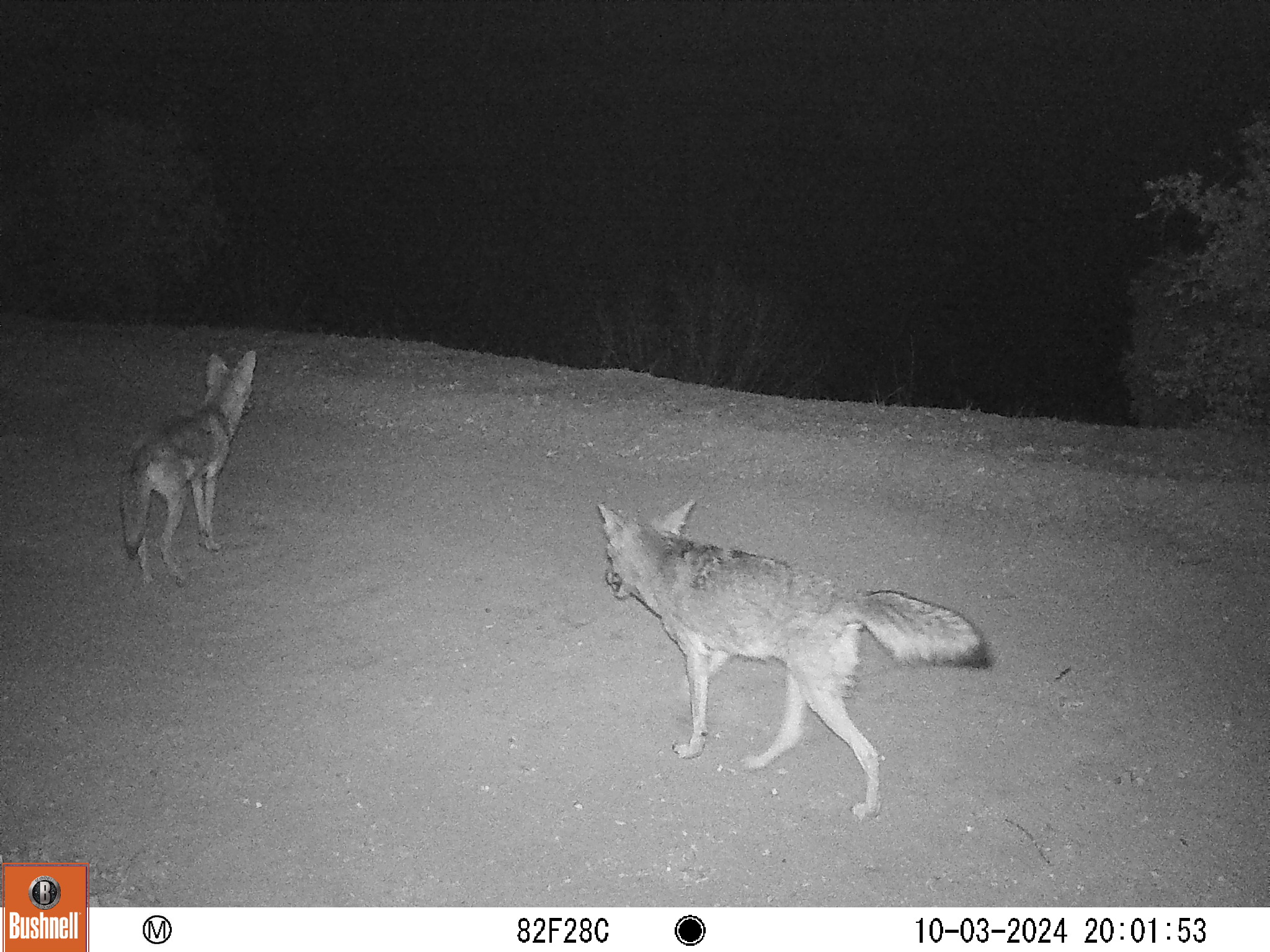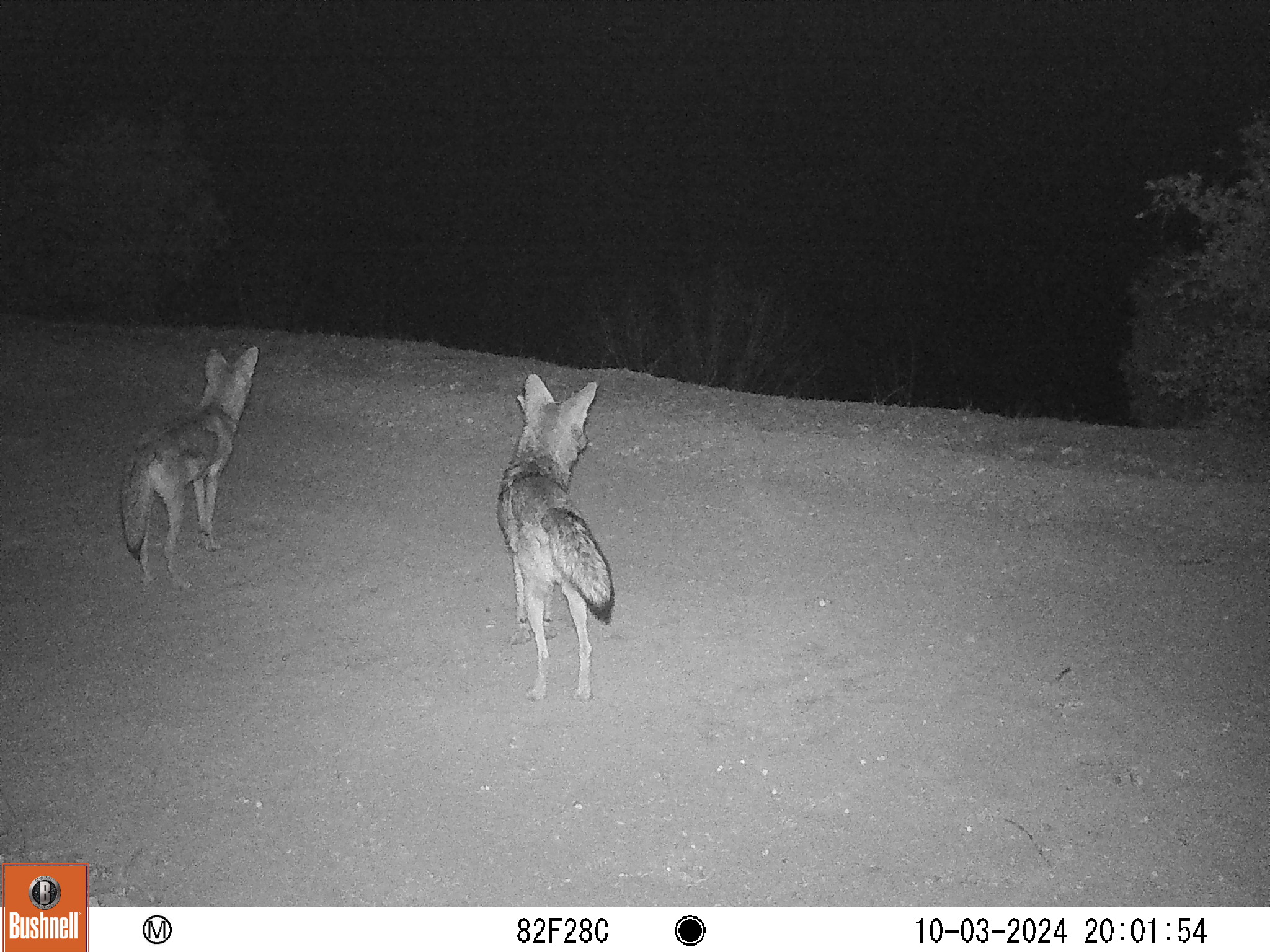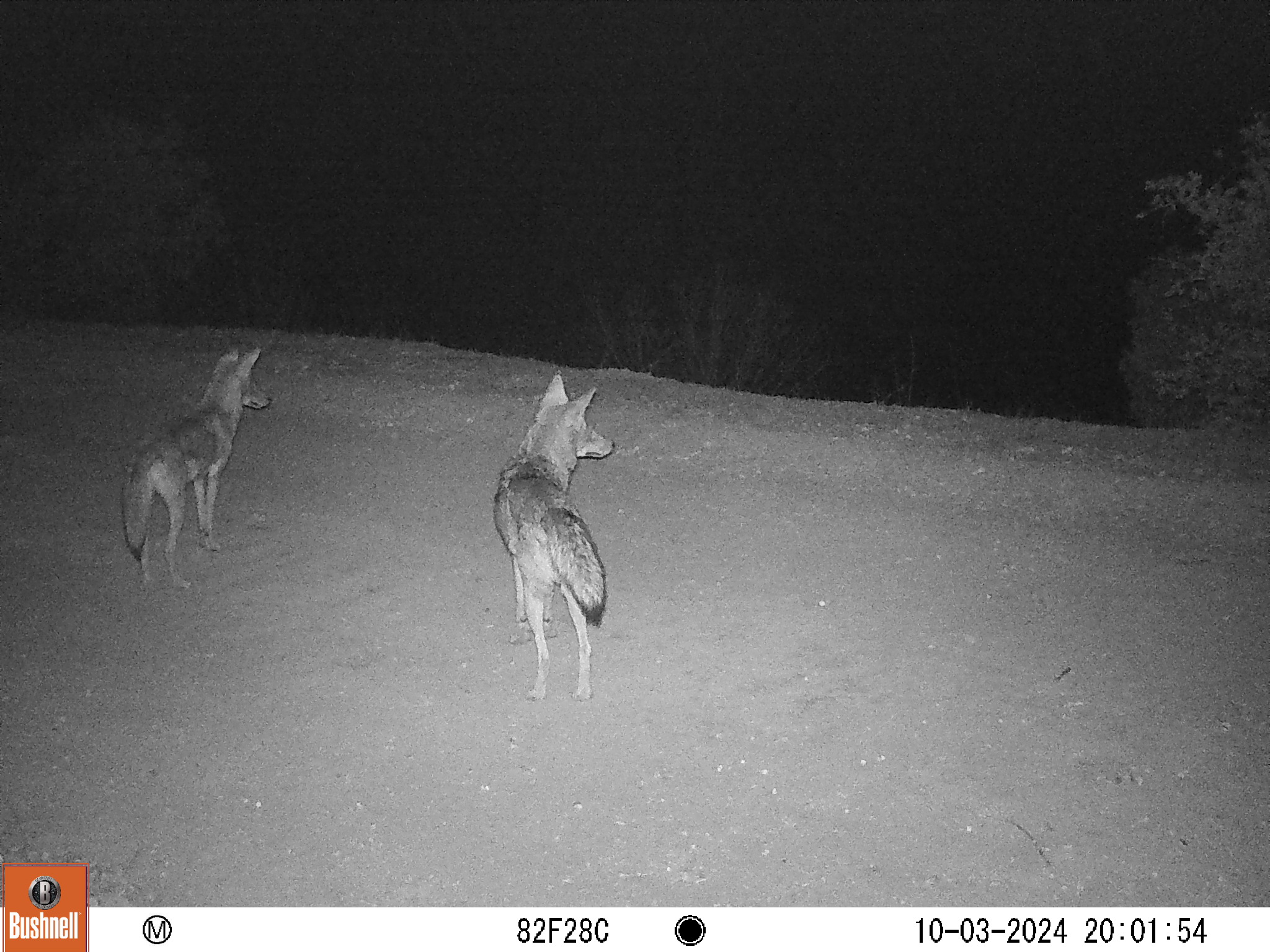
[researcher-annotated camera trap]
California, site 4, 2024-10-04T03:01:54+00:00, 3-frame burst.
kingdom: Animalia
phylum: Chordata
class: Mammalia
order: Carnivora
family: Canidae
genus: Canis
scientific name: Canis latrans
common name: coyote